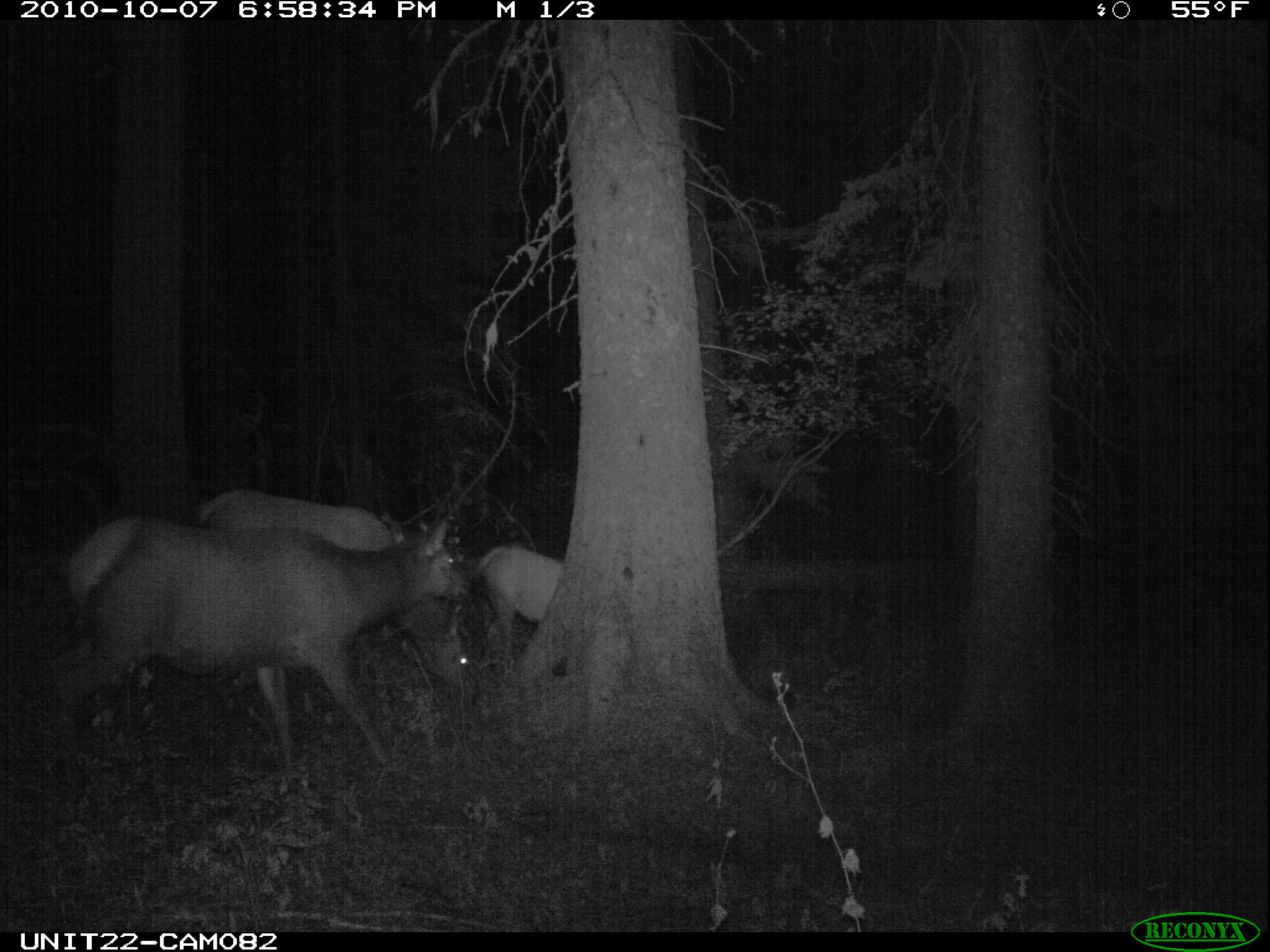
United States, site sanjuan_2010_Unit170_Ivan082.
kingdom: Animalia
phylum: Chordata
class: Mammalia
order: Artiodactyla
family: Cervidae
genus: Cervus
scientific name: Cervus elaphus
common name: red deer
Cervus elaphus (red deer).